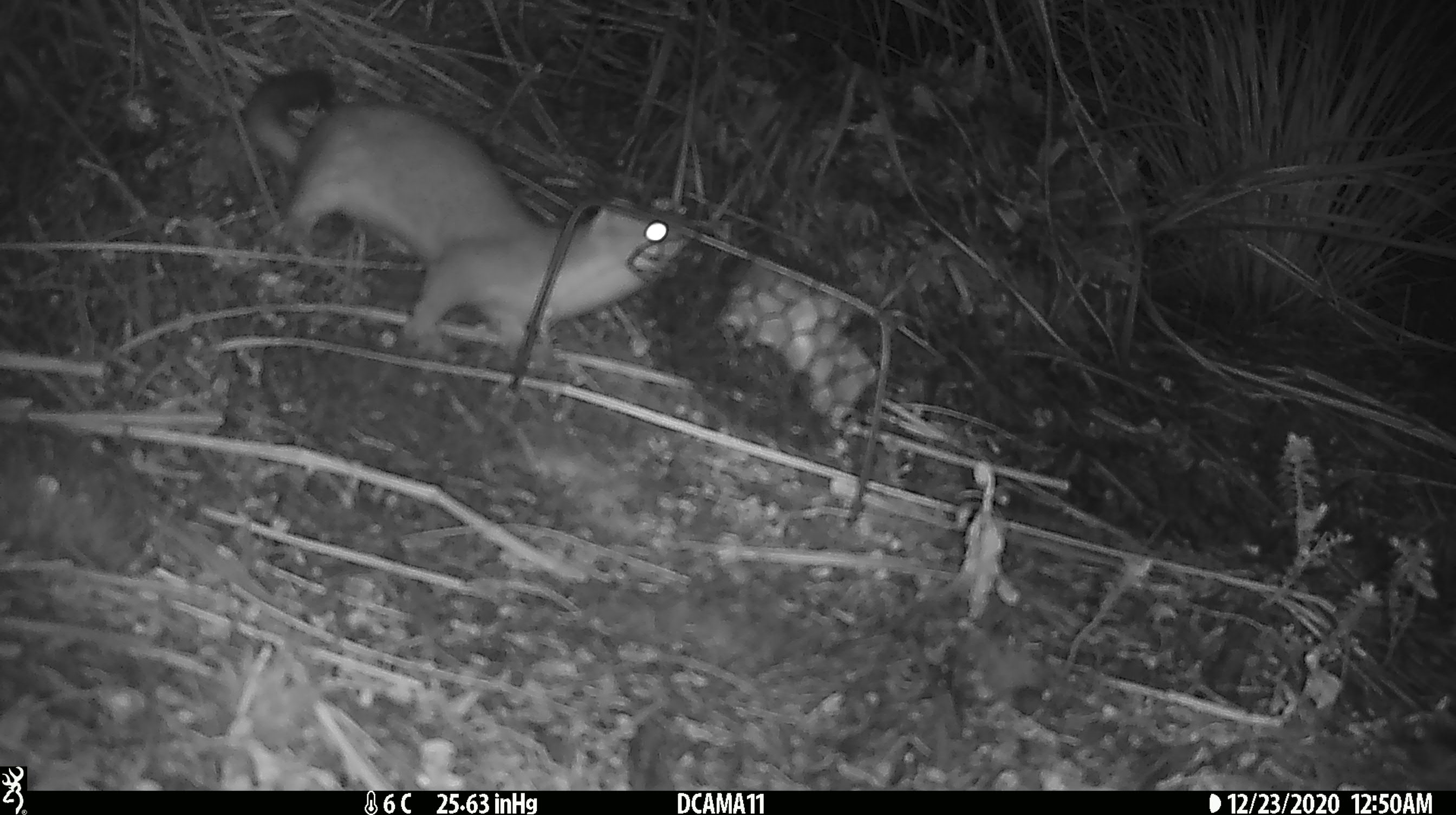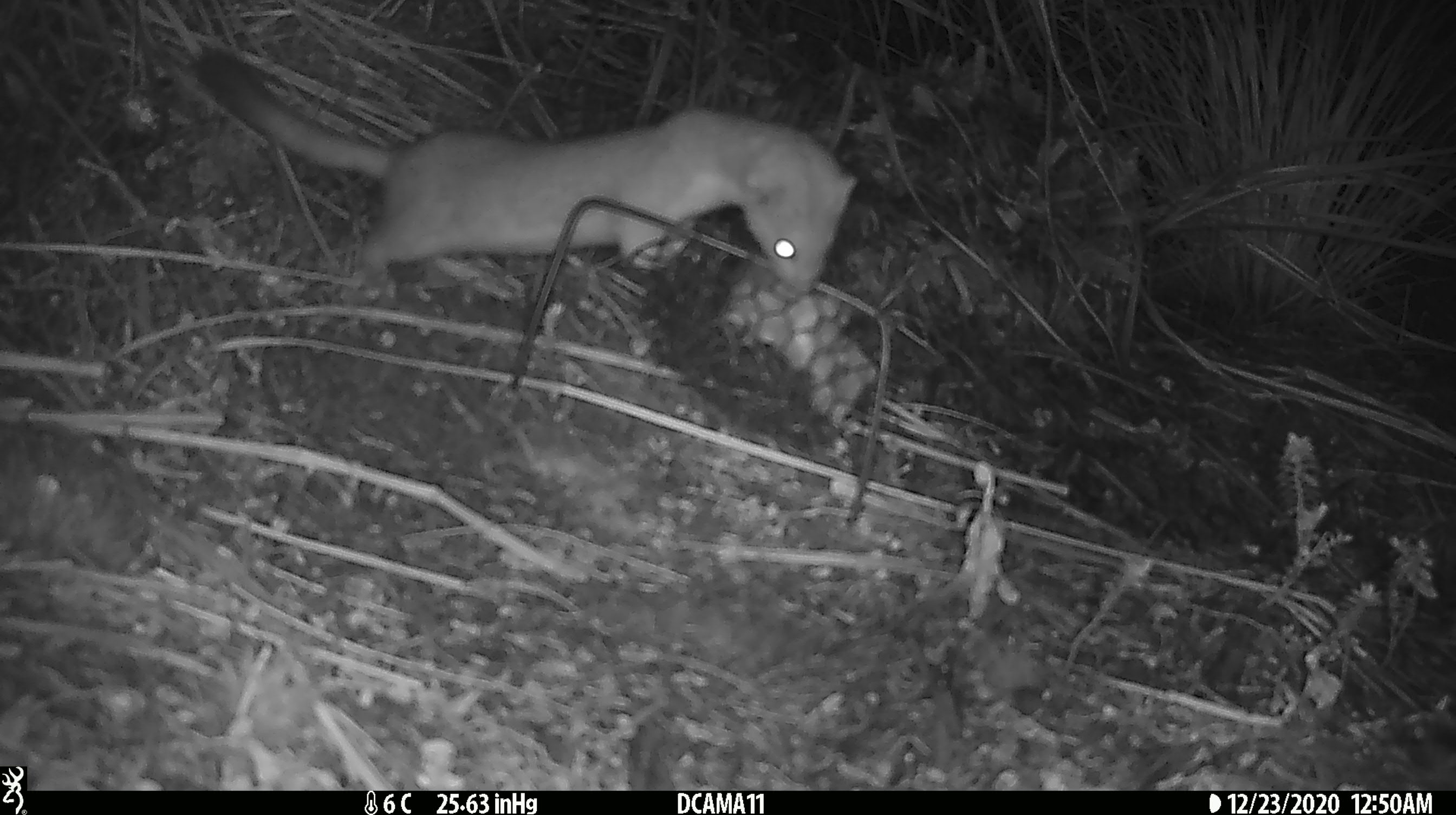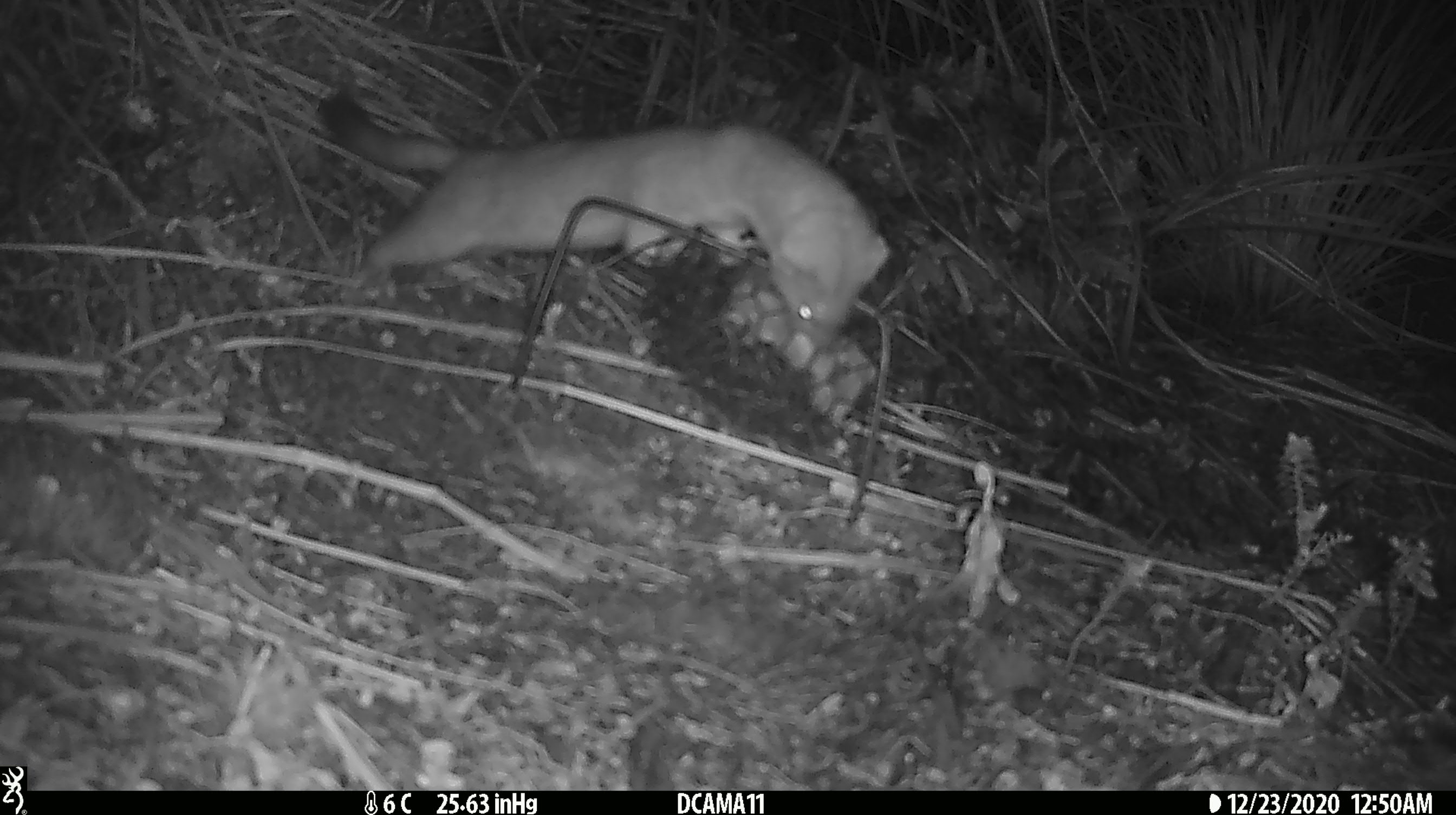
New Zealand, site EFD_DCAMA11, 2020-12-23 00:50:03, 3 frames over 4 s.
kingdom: Animalia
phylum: Chordata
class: Mammalia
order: Carnivora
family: Mustelidae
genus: Mustela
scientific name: Mustela erminea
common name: stoat